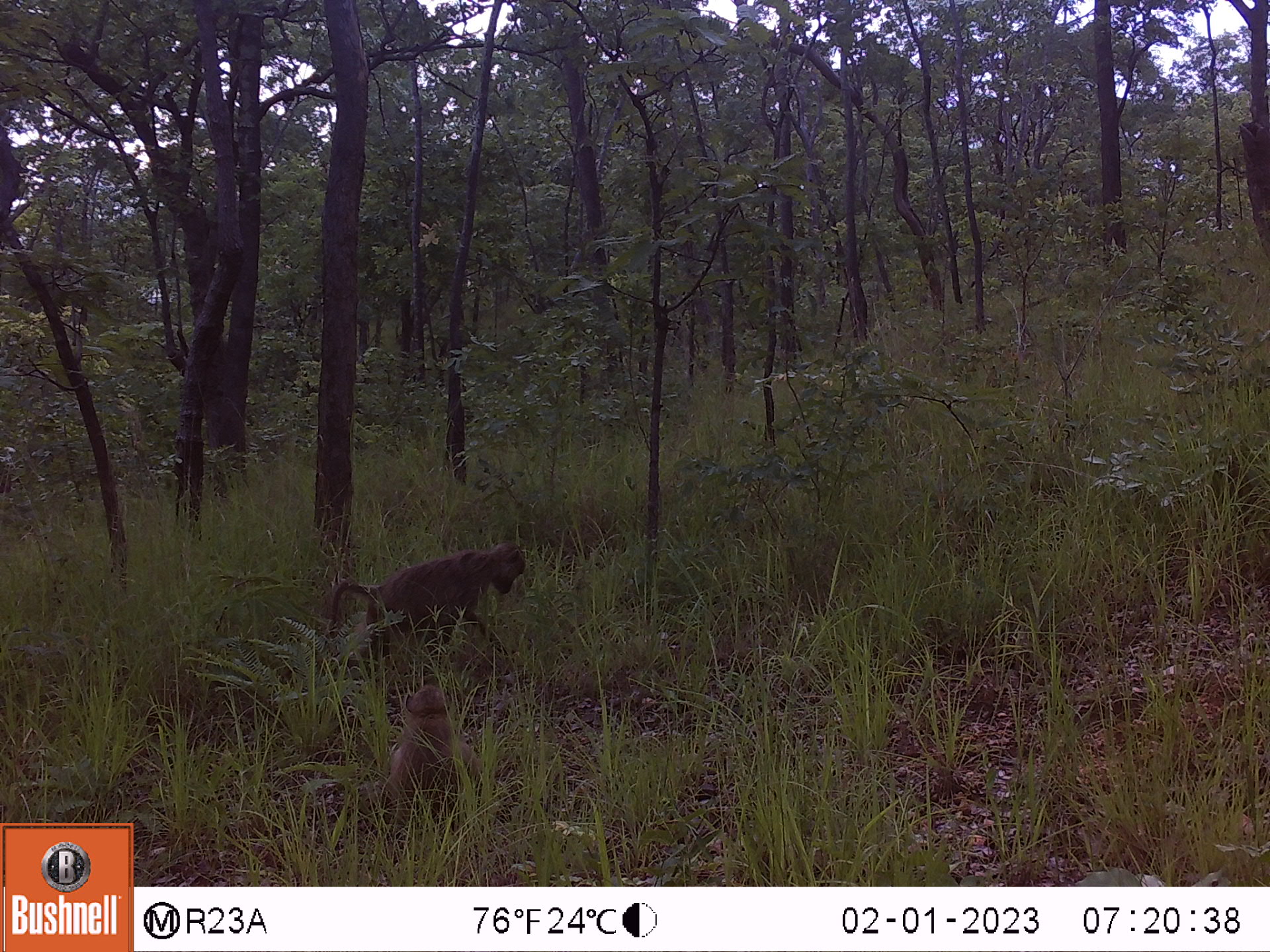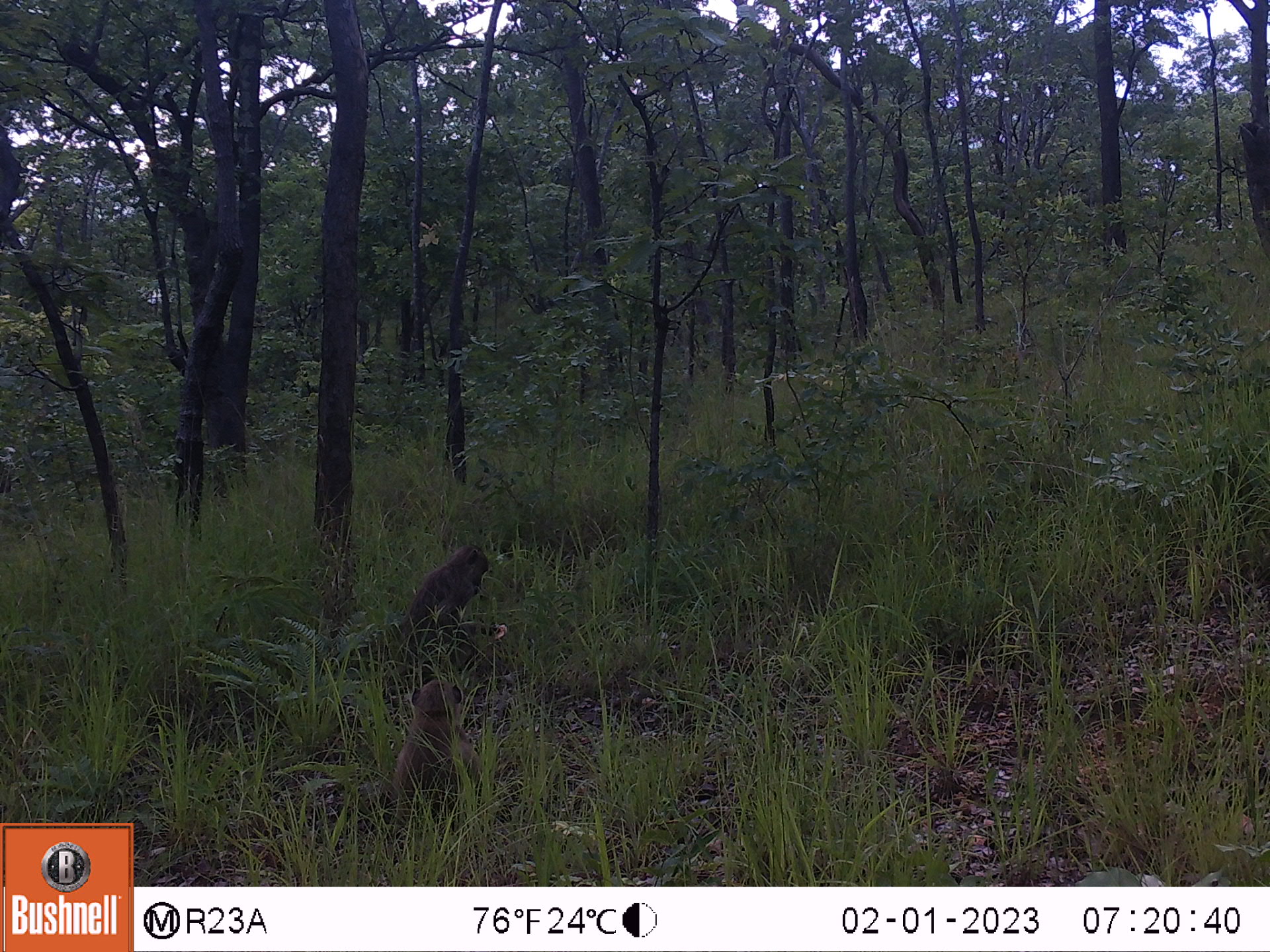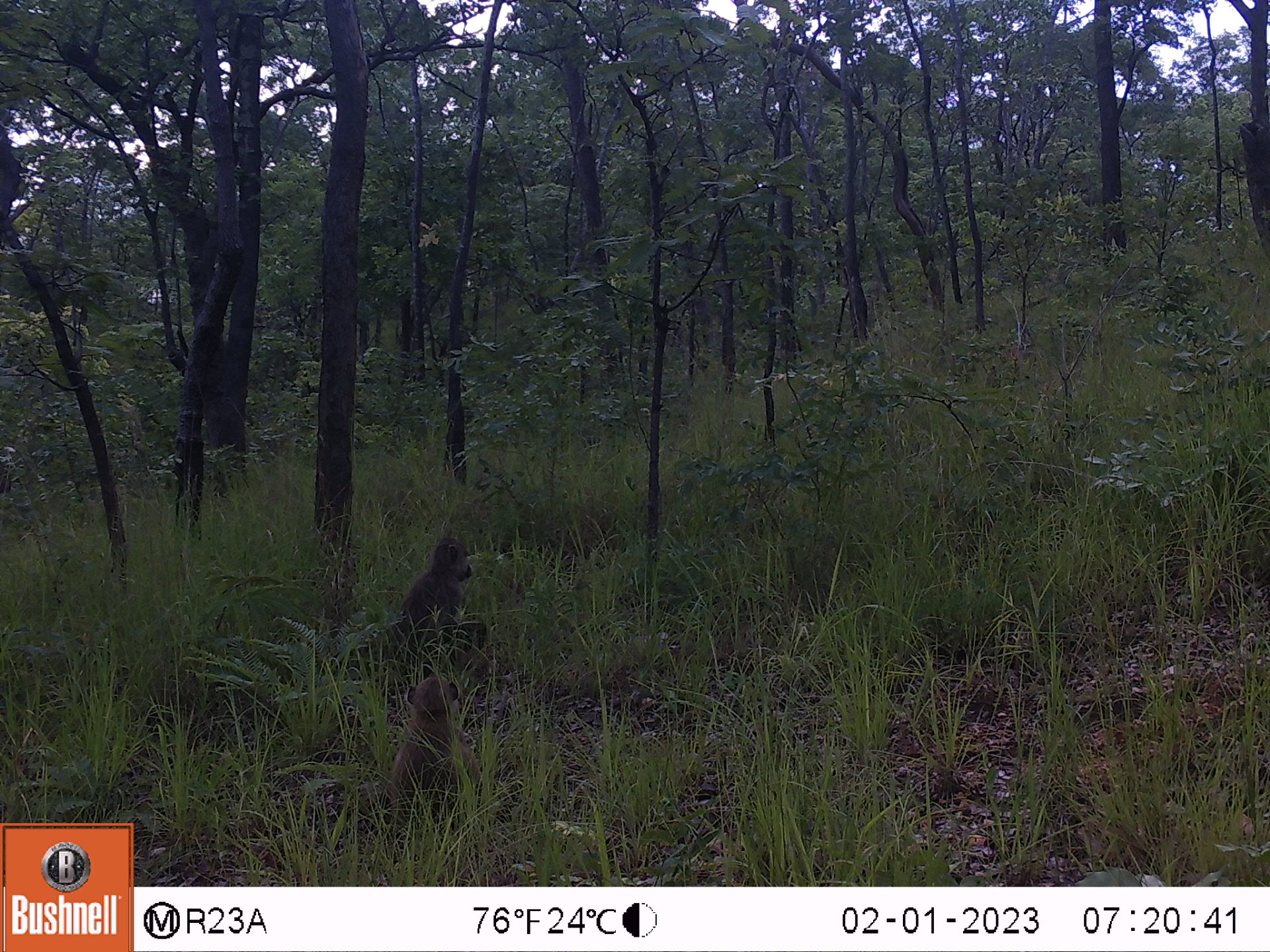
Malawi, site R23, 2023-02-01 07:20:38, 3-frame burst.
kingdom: Animalia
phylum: Chordata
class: Mammalia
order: Primates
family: Cercopithecidae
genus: Papio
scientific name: Papio cynocephalus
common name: yellow baboon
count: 2